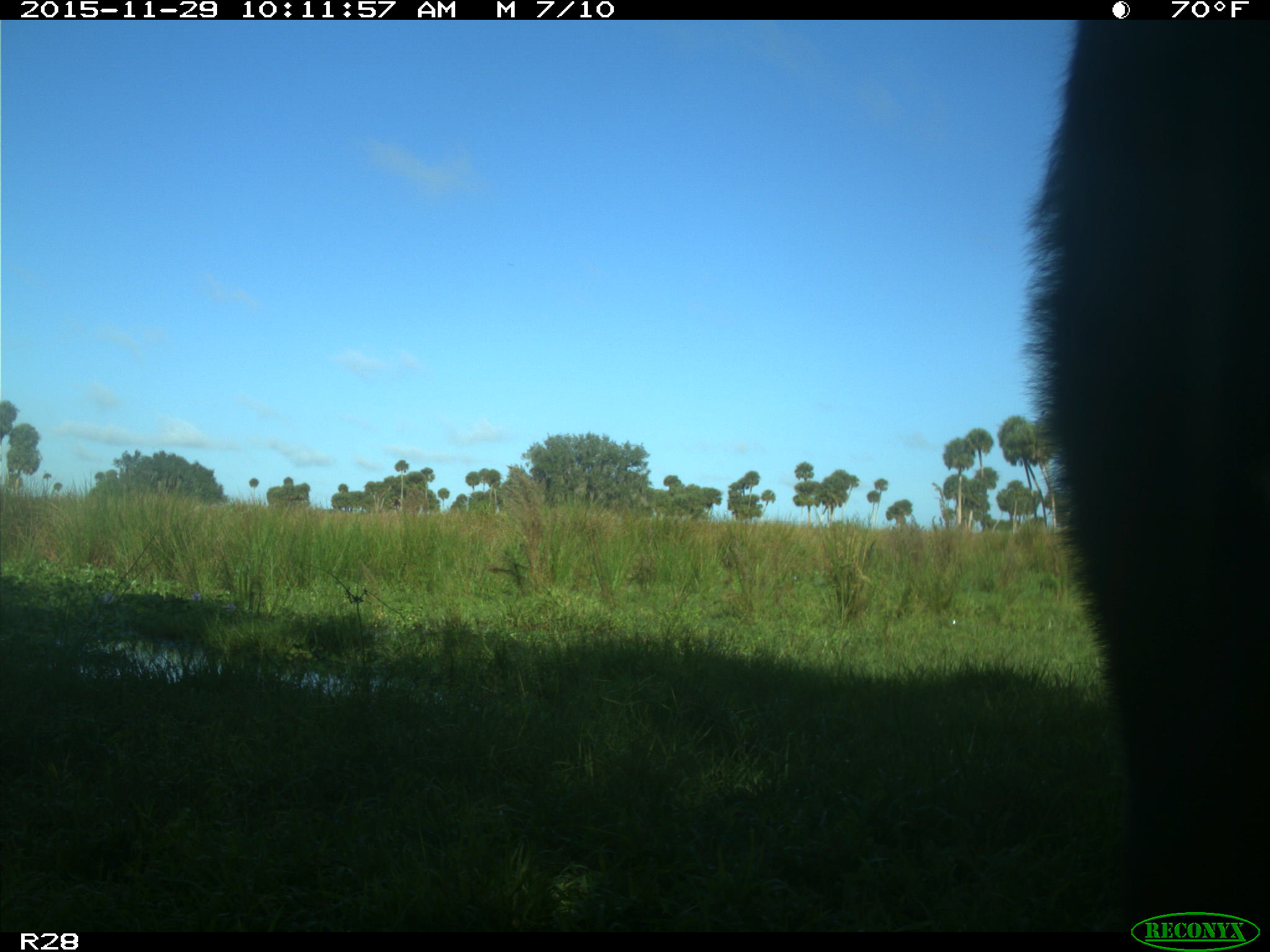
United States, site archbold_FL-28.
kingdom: Animalia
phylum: Chordata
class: Mammalia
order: Artiodactyla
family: Bovidae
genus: Bos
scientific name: Bos taurus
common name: domestic cow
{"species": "Bos taurus (domestic cow)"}